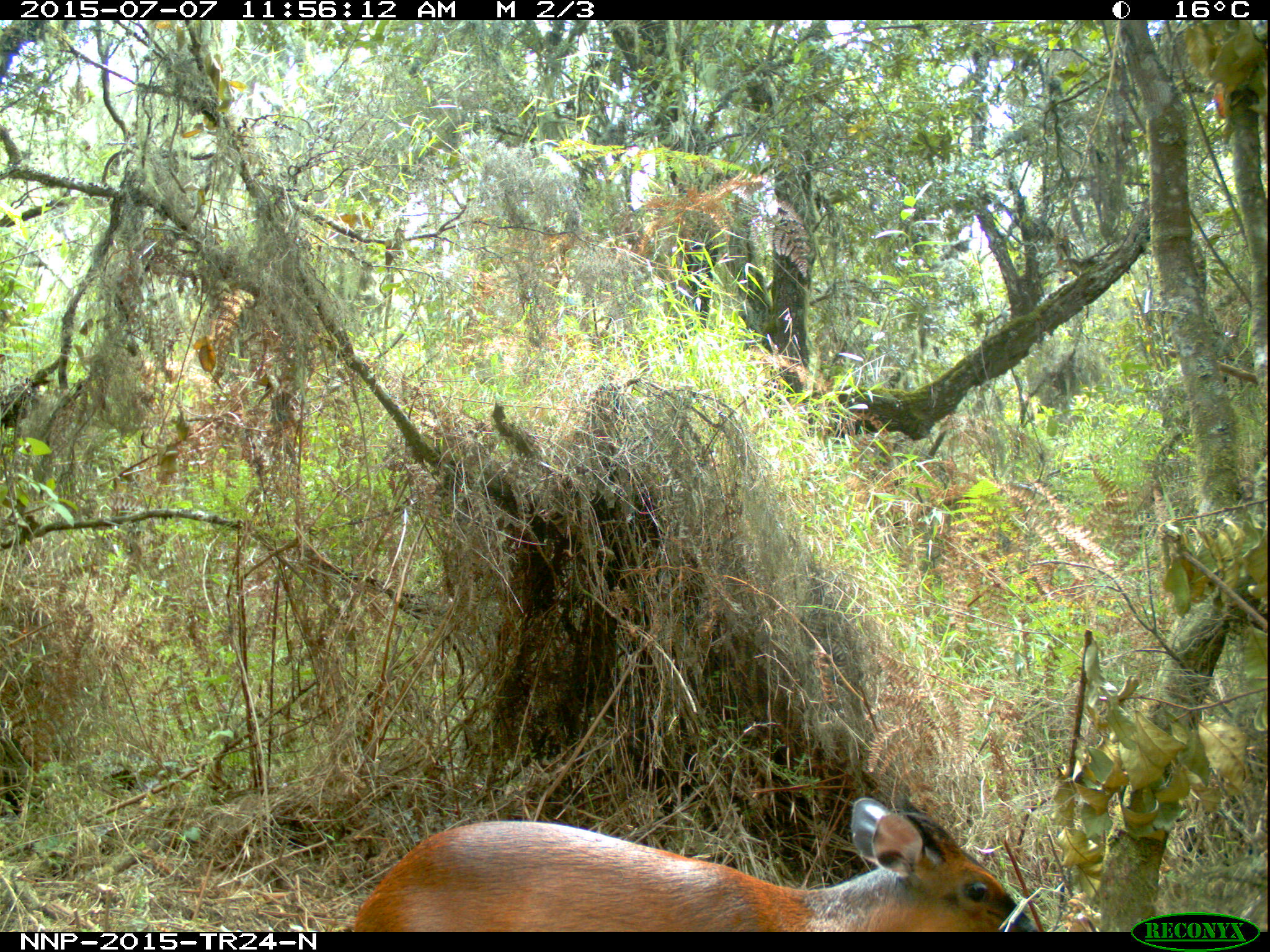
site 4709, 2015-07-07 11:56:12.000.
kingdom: Animalia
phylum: Chordata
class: Mammalia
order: Artiodactyla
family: Bovidae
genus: Cephalophus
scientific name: Cephalophus nigrifrons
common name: black-fronted duiker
Cephalophus nigrifrons (black-fronted duiker), count 1.